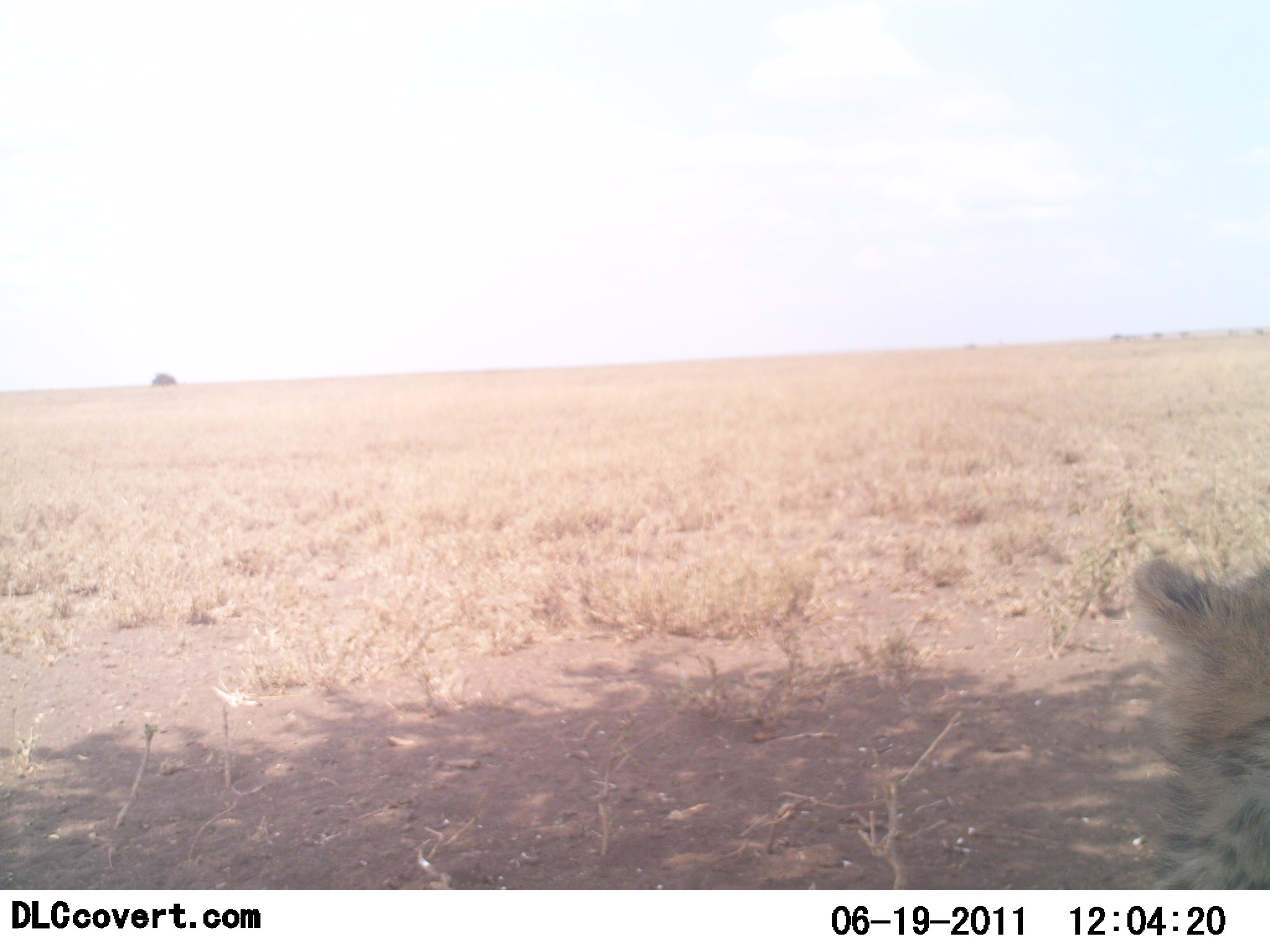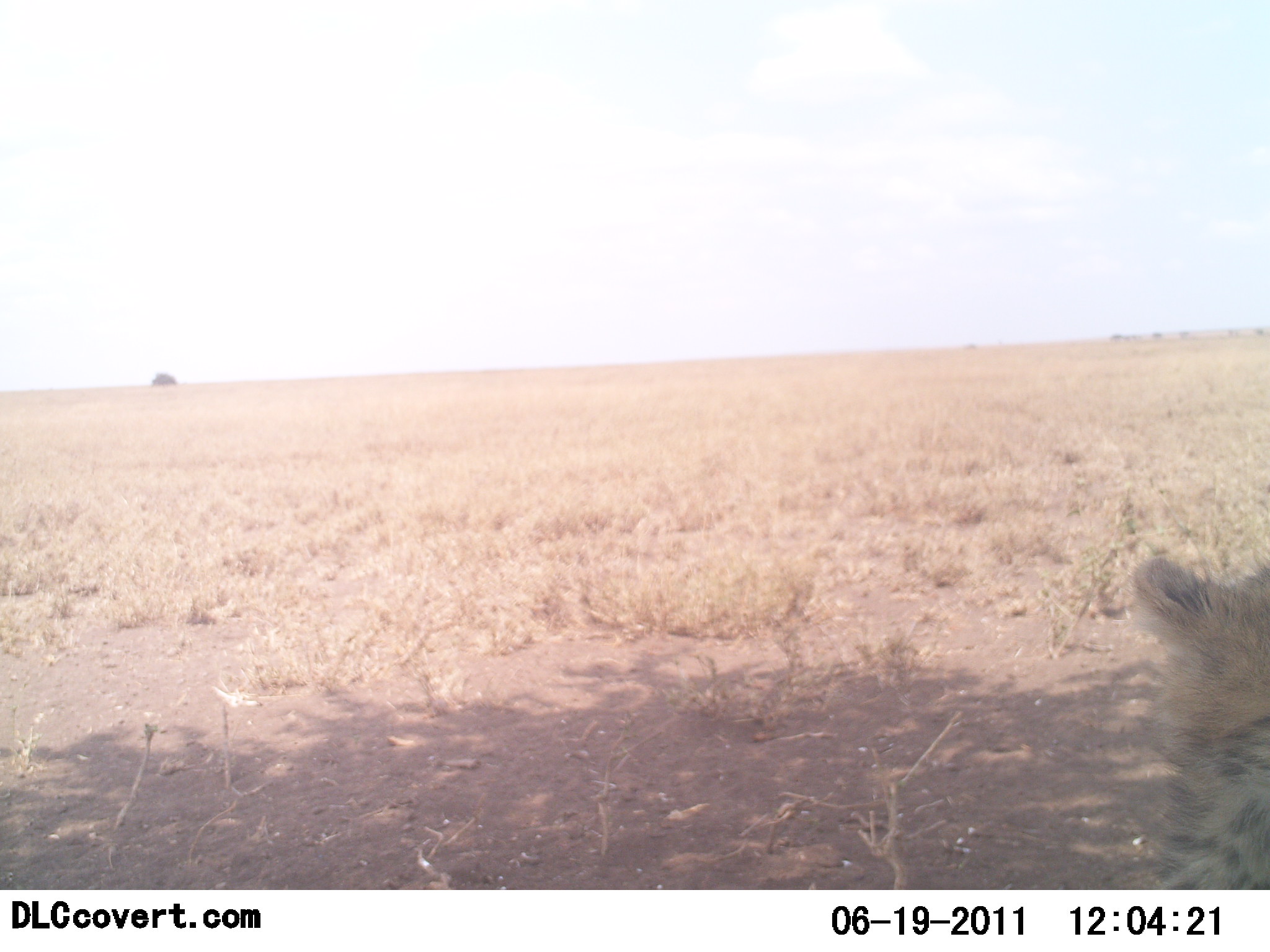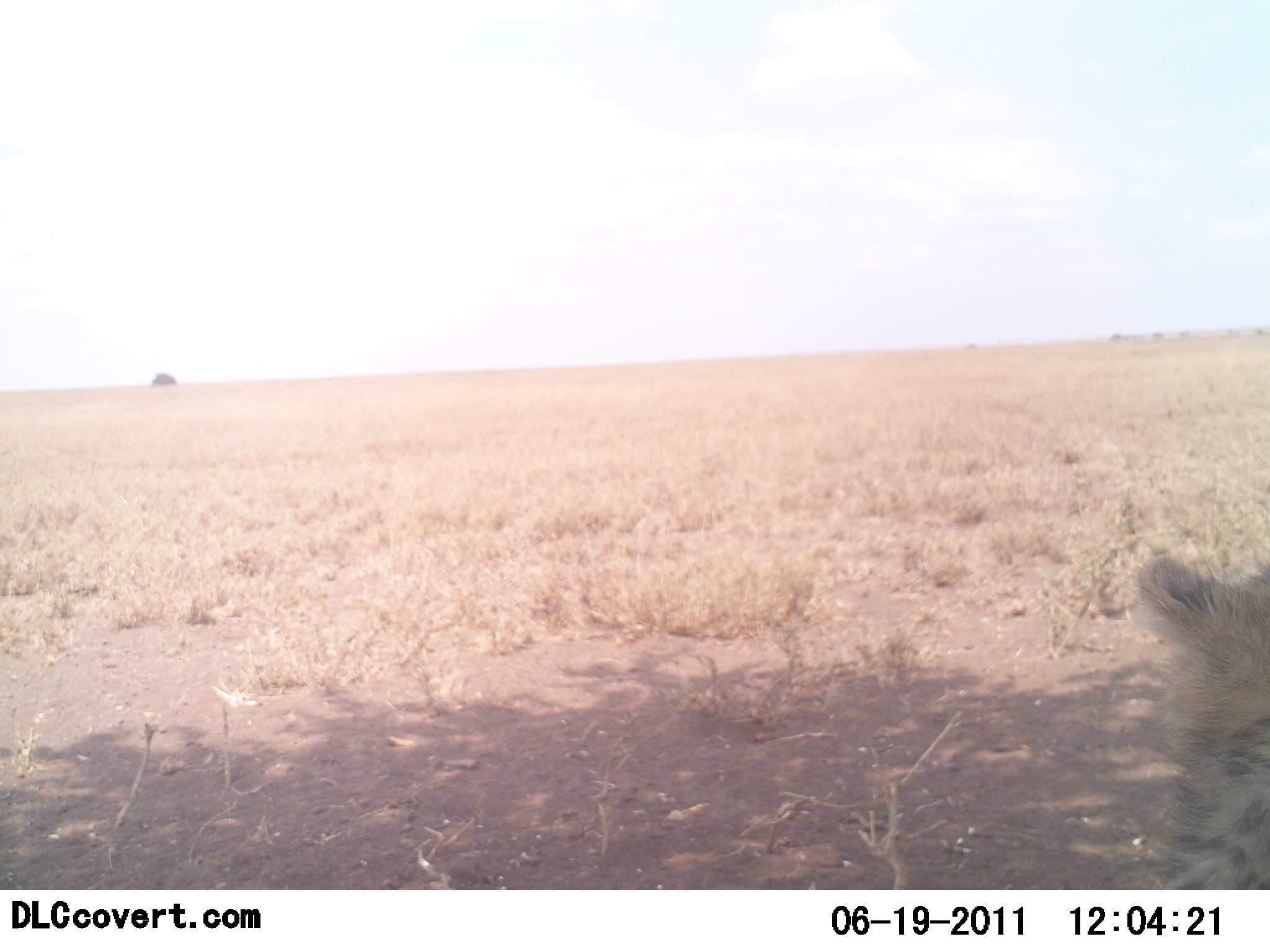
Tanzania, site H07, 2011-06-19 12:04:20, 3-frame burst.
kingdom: Animalia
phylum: Chordata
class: Mammalia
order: Carnivora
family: Felidae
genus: Acinonyx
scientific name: Acinonyx jubatus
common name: cheetah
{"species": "cheetah (Acinonyx jubatus)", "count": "1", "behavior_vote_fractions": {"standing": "45%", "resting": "55%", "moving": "0%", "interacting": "0%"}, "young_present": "27%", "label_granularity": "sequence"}